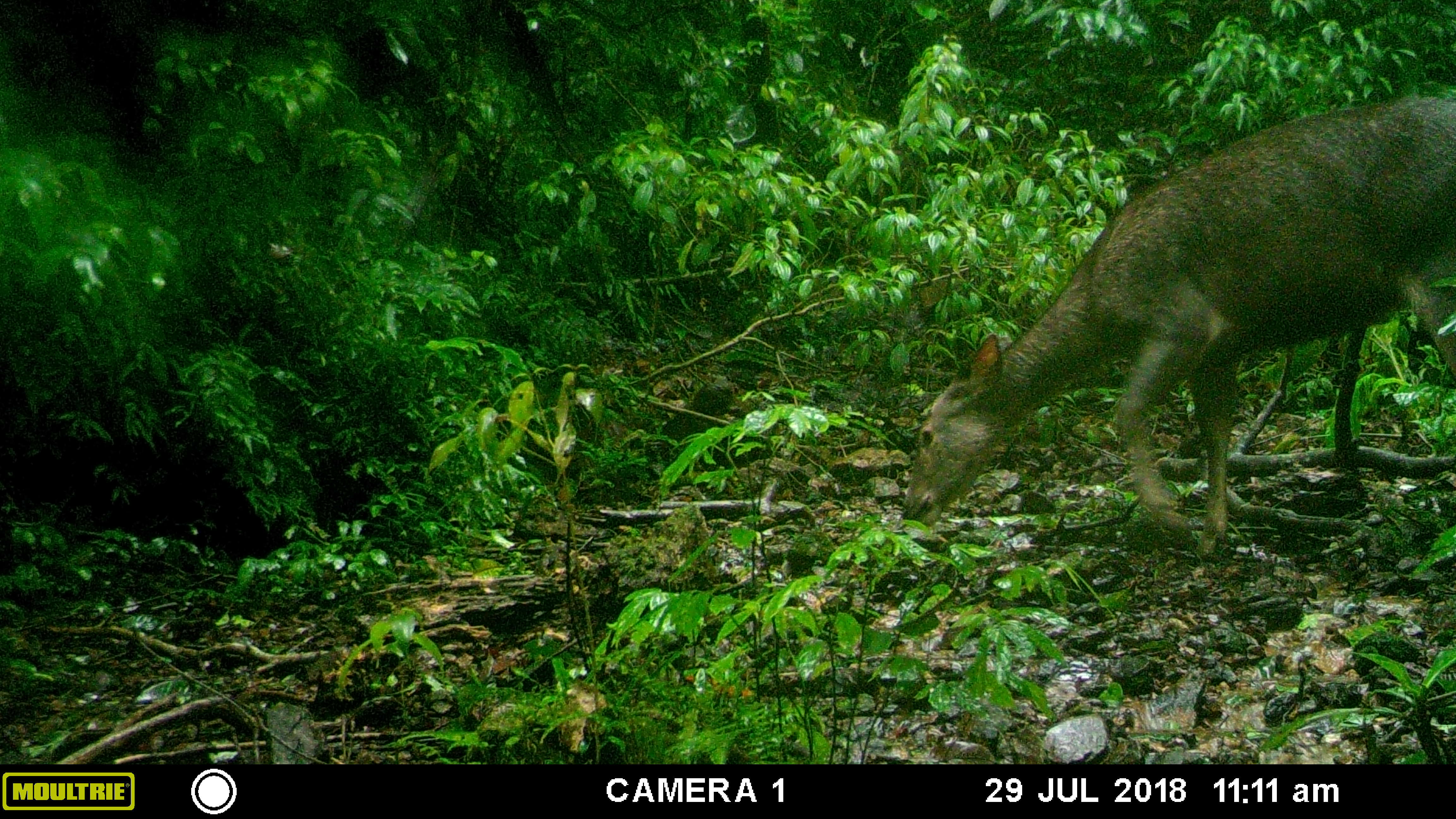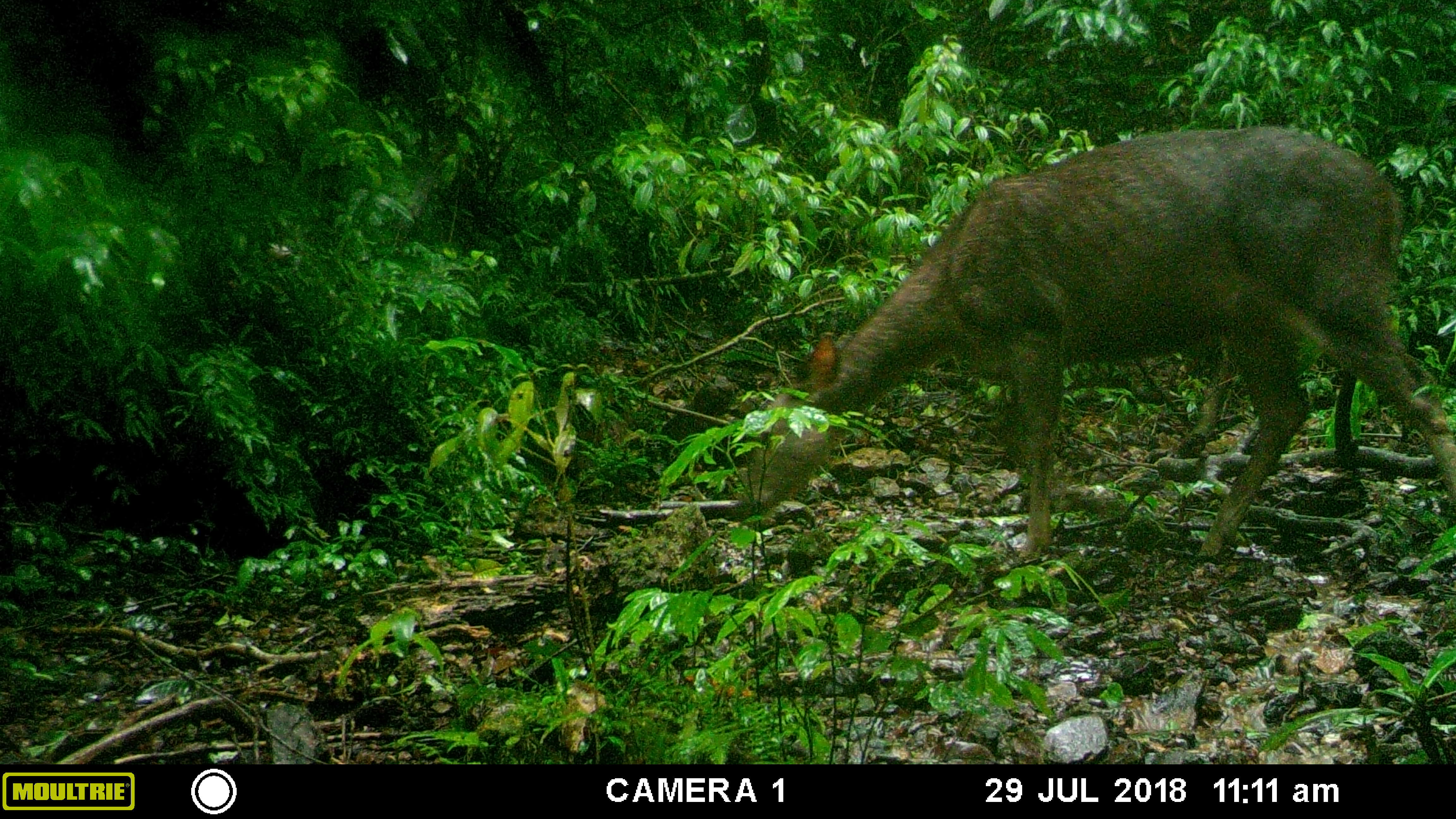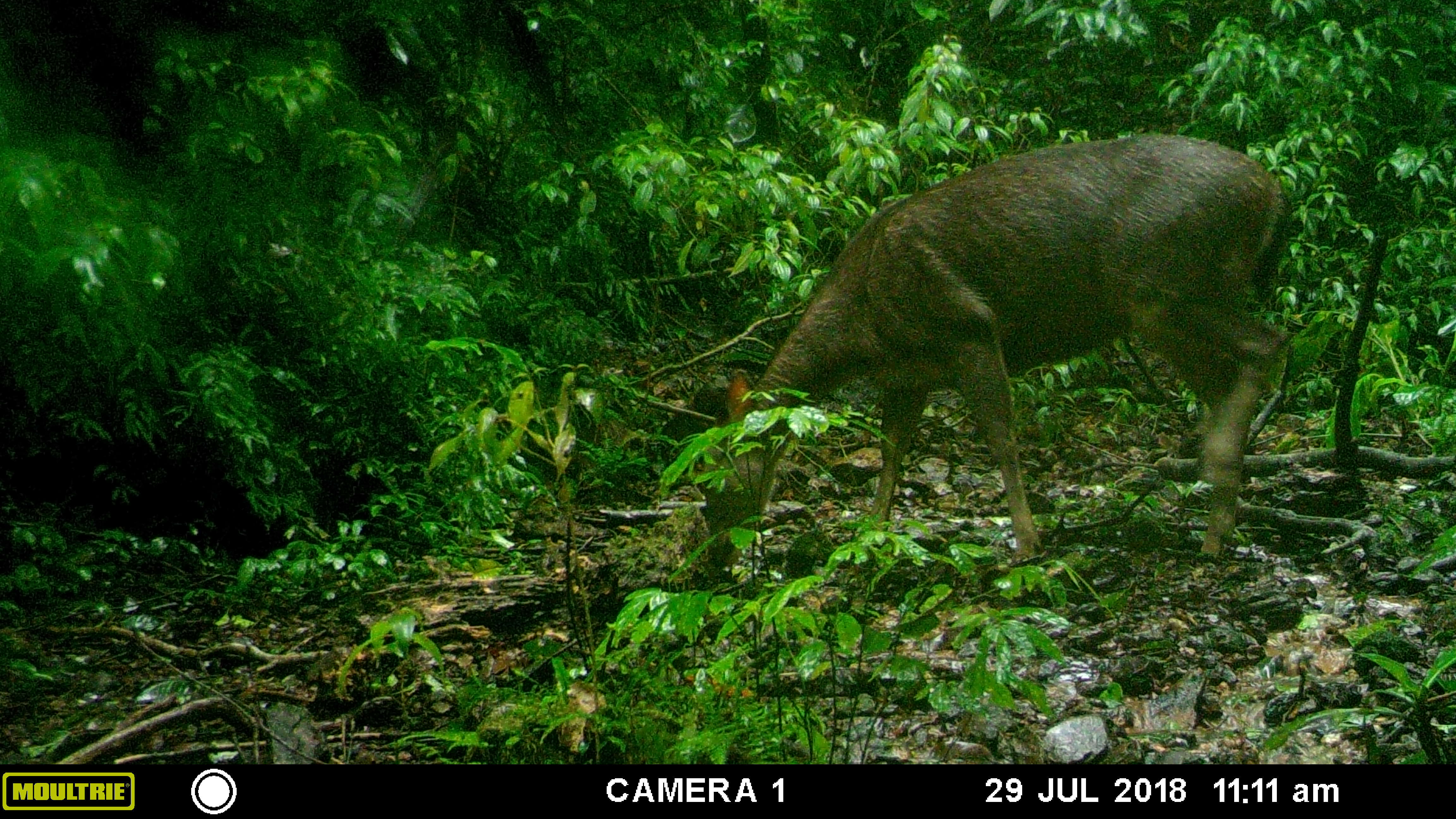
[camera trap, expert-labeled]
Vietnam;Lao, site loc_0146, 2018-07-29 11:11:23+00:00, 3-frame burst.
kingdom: Animalia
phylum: Chordata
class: Mammalia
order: Artiodactyla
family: Cervidae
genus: Rusa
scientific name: Rusa unicolor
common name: sambar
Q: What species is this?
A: Sambar (Rusa unicolor).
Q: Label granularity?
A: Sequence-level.